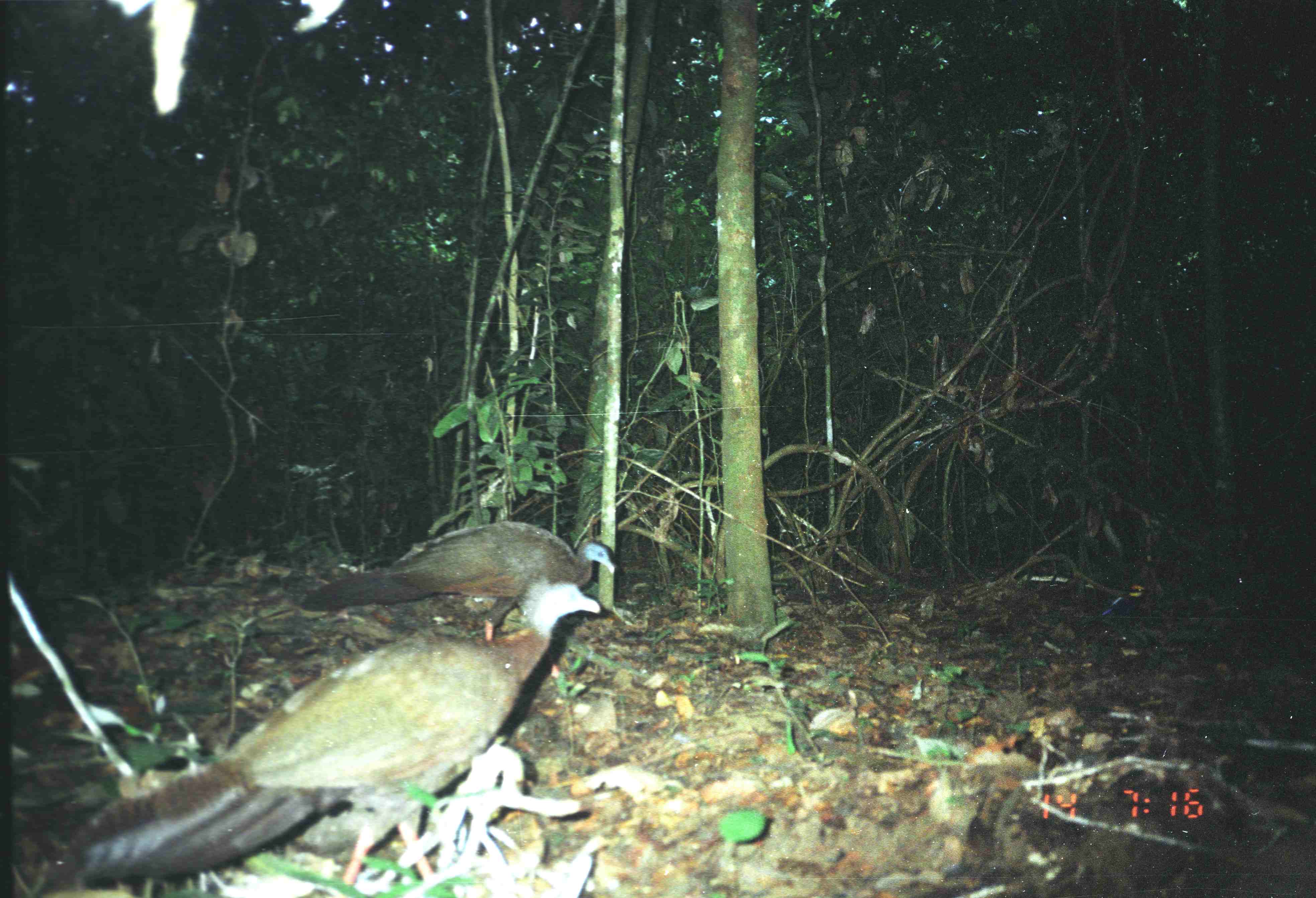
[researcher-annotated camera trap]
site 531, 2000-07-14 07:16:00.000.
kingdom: Animalia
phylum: Chordata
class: Aves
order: Galliformes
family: Phasianidae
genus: Argusianus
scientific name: Argusianus argus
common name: great argus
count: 2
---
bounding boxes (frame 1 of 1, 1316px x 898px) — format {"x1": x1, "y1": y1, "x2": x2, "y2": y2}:
argusianus argus: {"x1": 40, "y1": 574, "x2": 601, "y2": 892}; {"x1": 299, "y1": 520, "x2": 617, "y2": 641}; {"x1": 868, "y1": 570, "x2": 1153, "y2": 693}